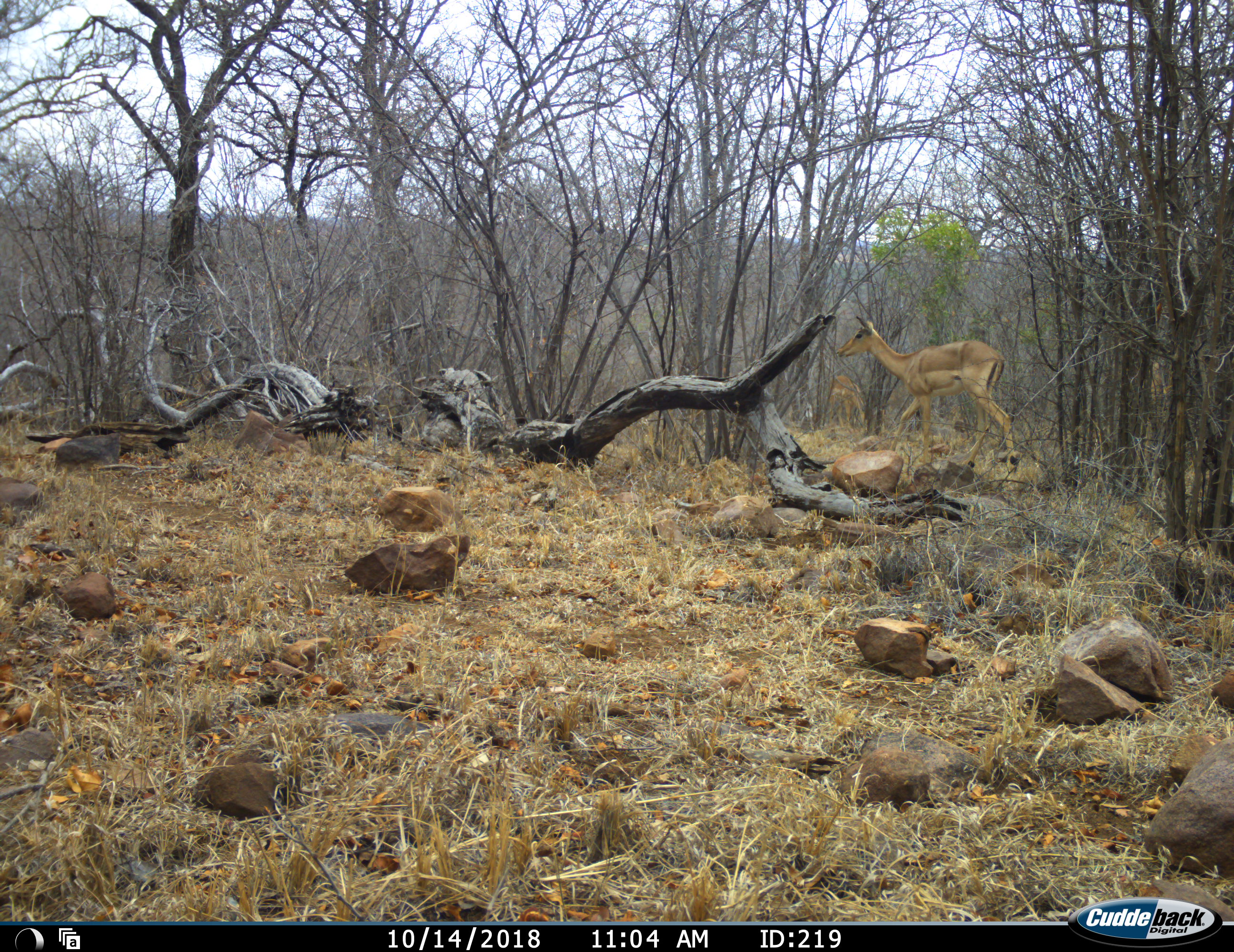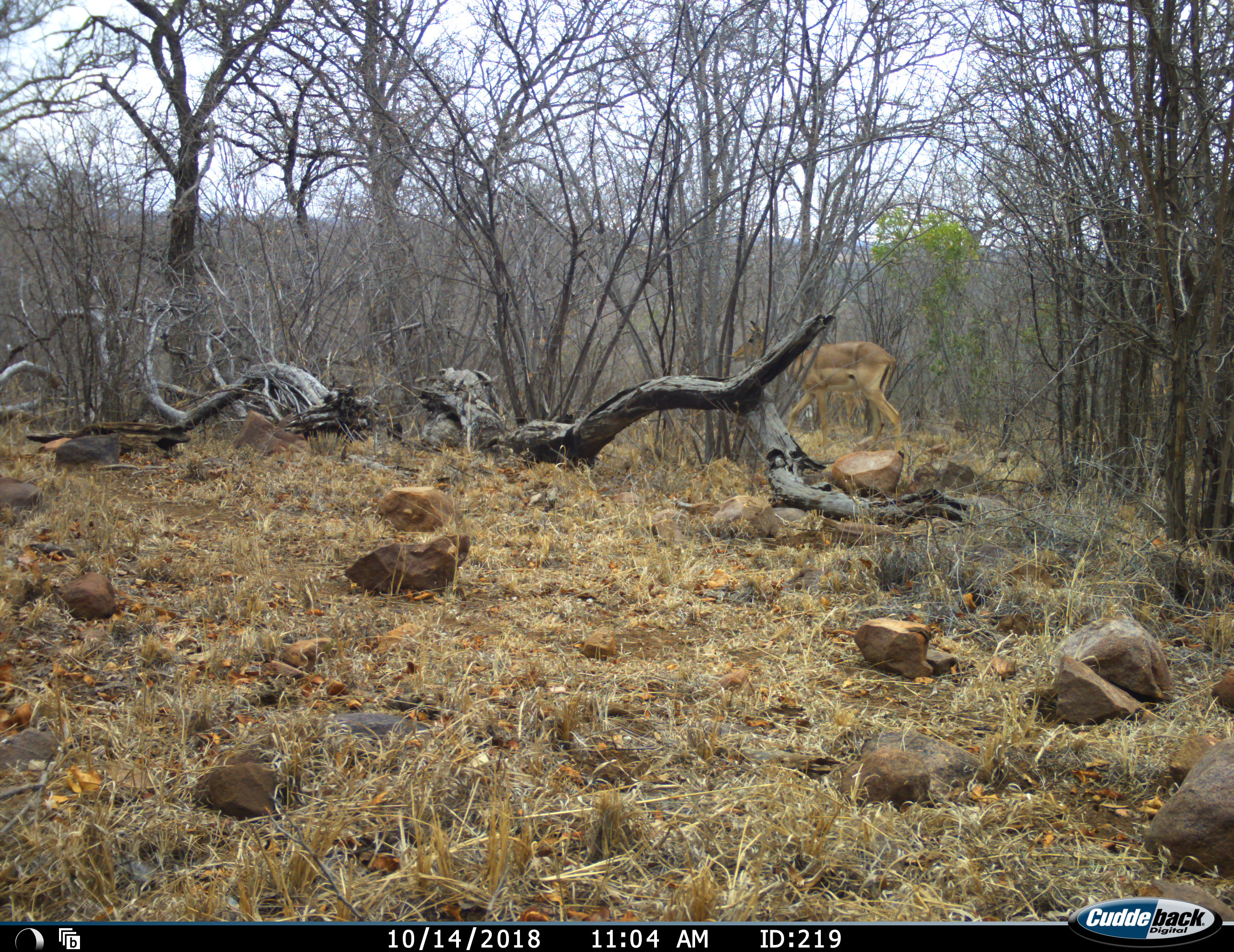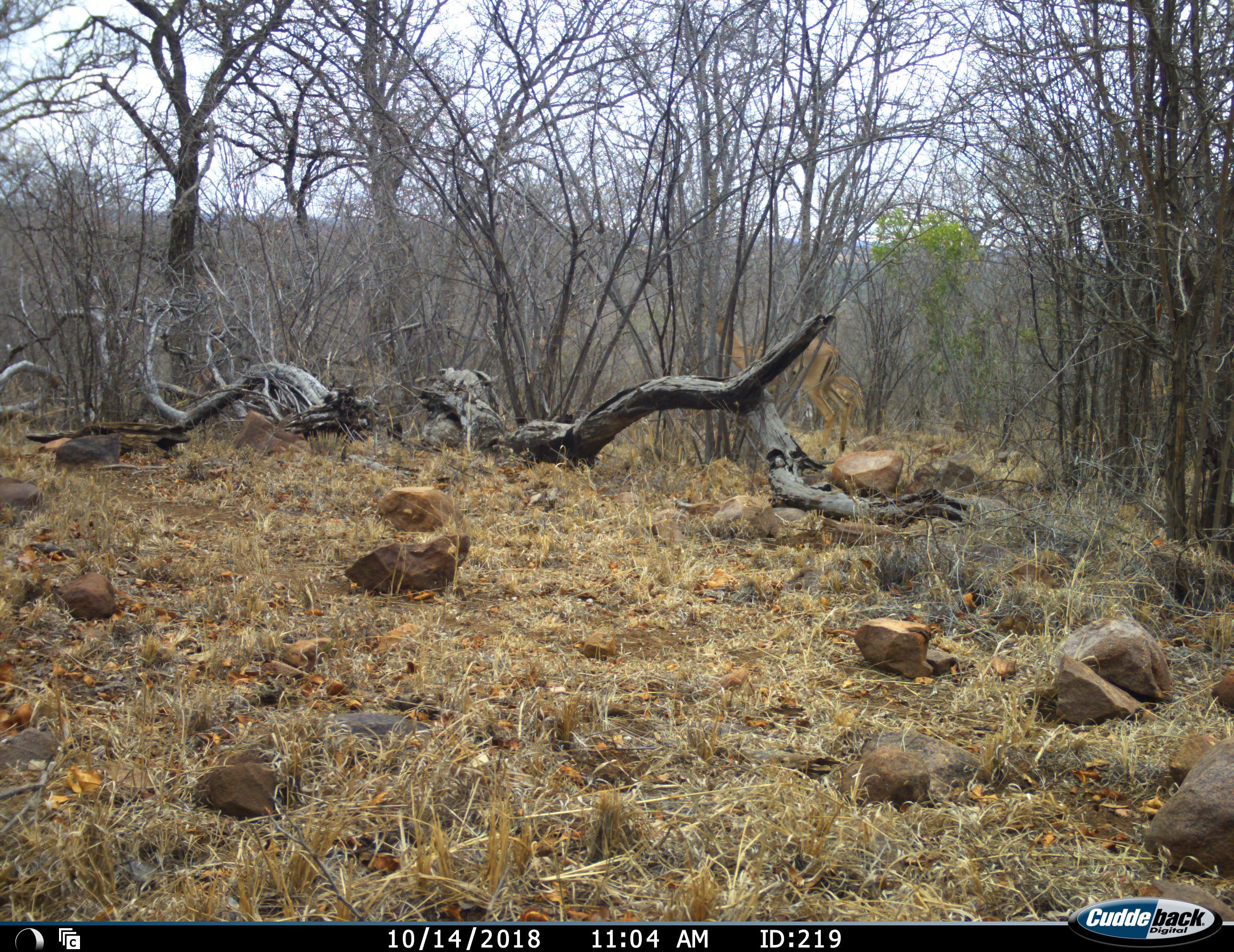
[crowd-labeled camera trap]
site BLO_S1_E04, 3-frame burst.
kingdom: Animalia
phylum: Chordata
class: Mammalia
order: Artiodactyla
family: Bovidae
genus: Aepyceros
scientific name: Aepyceros melampus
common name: impala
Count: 2.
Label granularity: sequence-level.